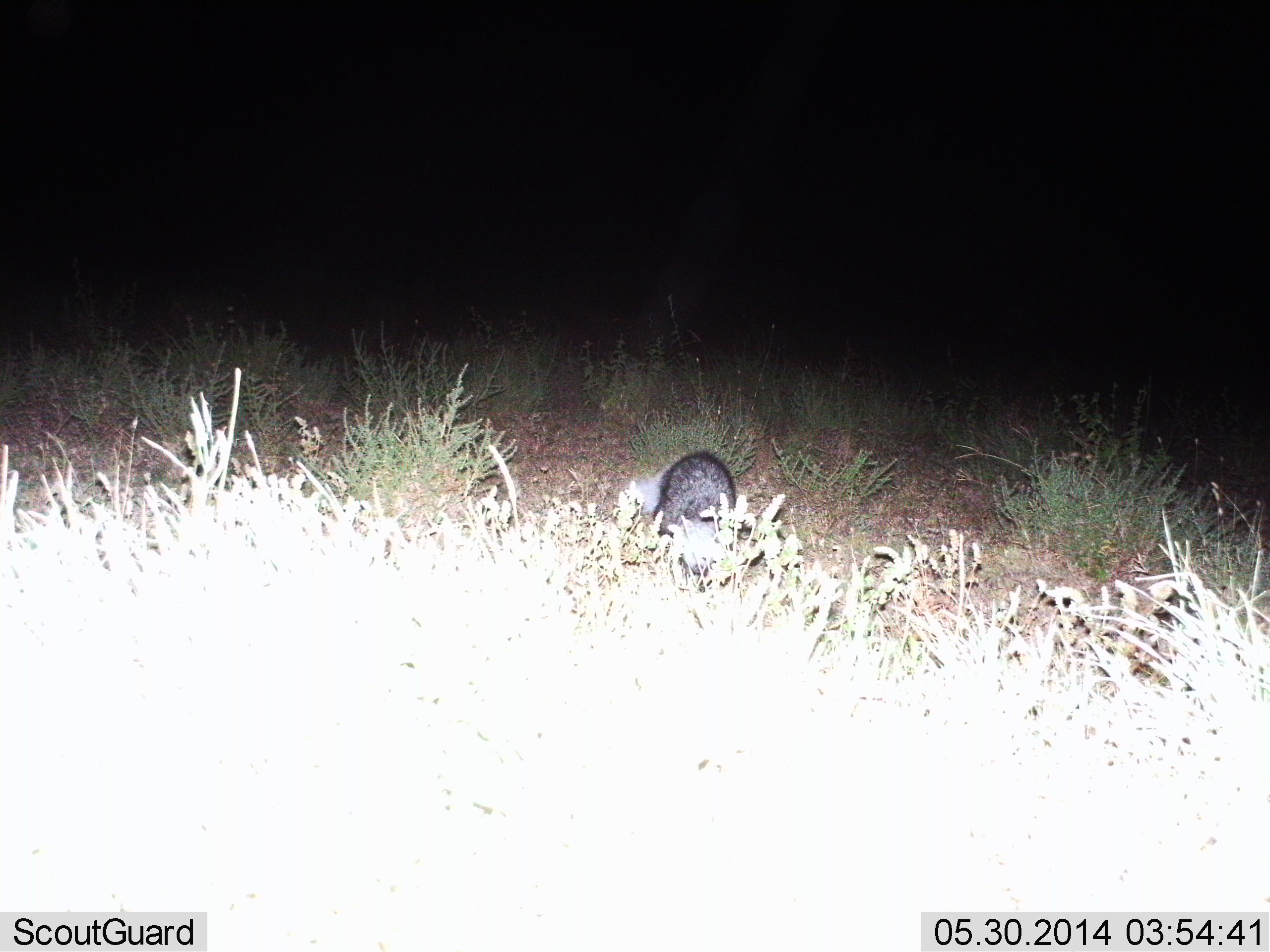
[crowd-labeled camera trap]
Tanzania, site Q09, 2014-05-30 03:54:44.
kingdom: Animalia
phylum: Chordata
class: Mammalia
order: Carnivora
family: Mustelidae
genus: Mellivora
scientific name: Mellivora capensis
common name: honey badger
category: honeybadger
Honeybadger (honey badger) (Mellivora capensis), count 1. Behavior (volunteer vote fractions): standing 78%, resting 11%, moving 11%, interacting 0%. Young present (vote fraction): 0%. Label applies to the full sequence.